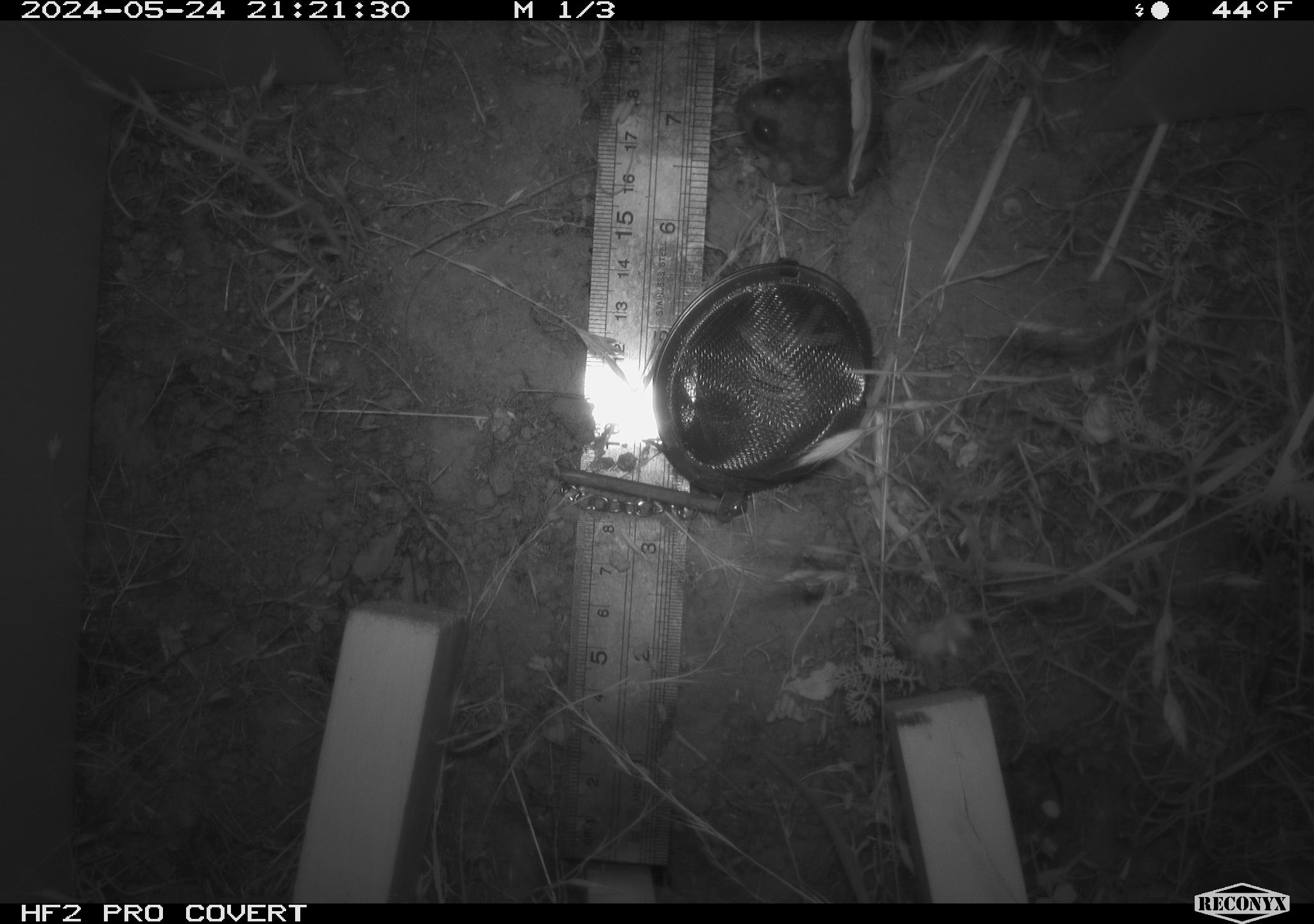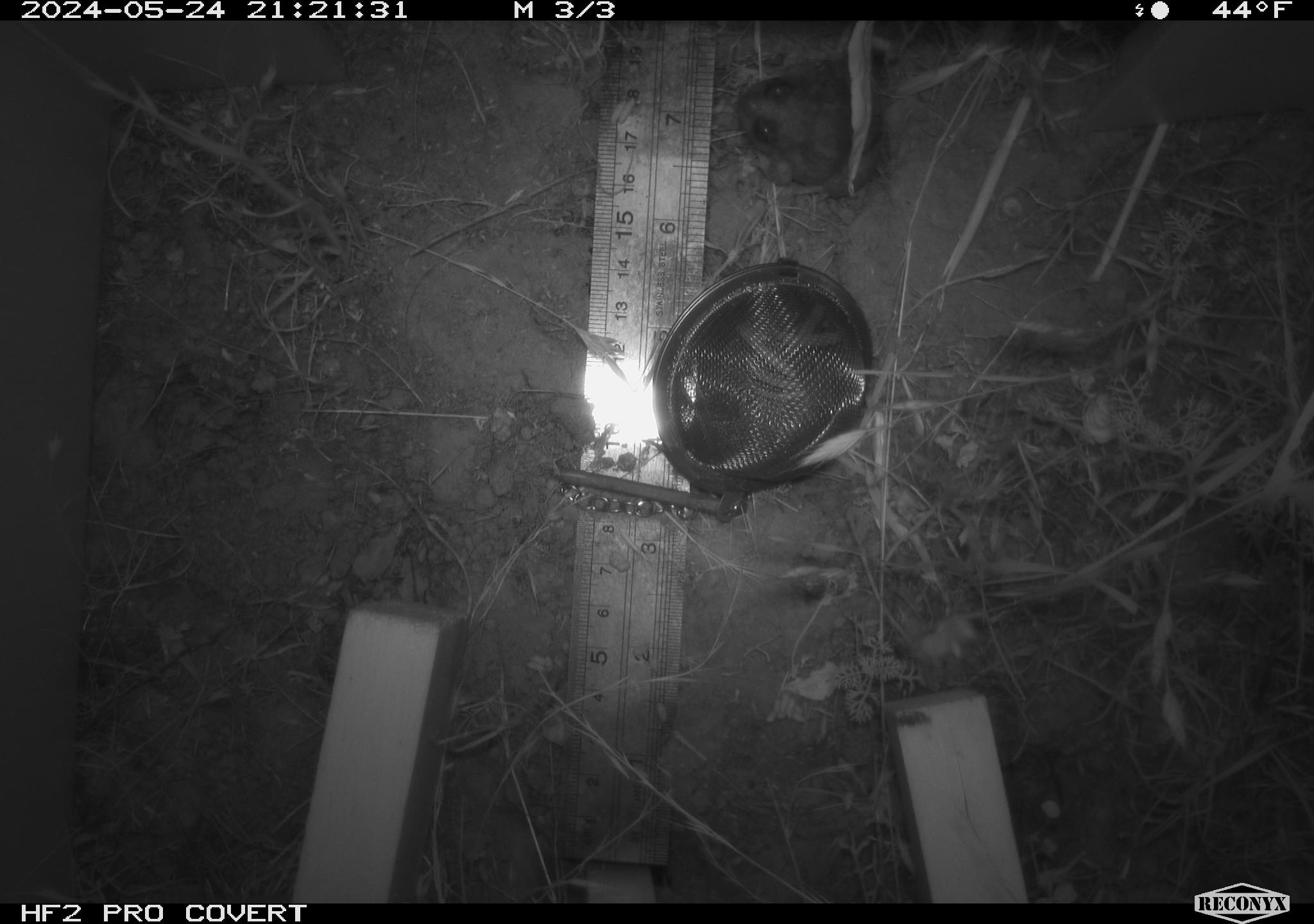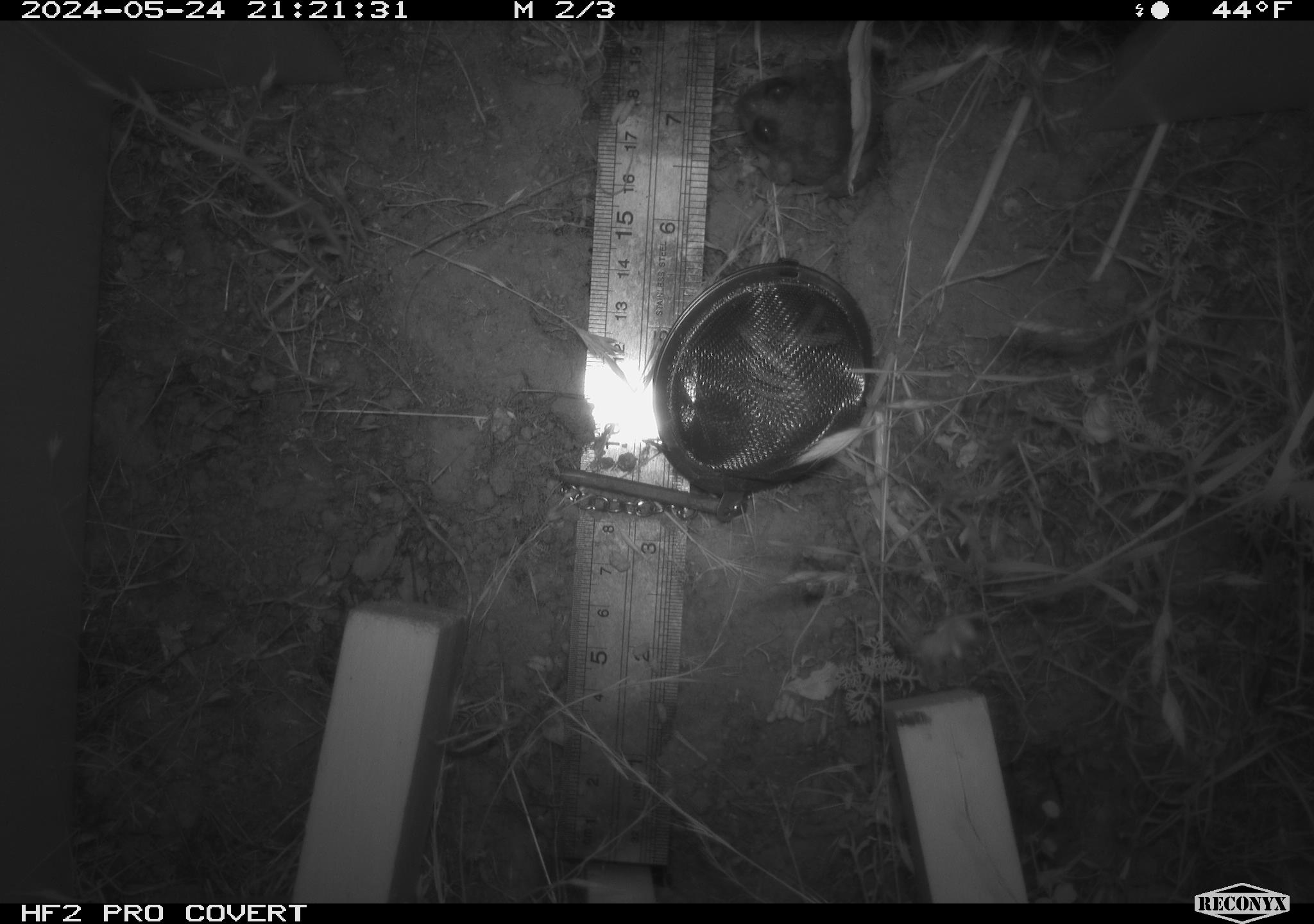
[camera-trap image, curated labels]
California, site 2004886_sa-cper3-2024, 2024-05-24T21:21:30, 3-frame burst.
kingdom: Animalia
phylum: Chordata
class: Amphibia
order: Anura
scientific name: Anura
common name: frogs